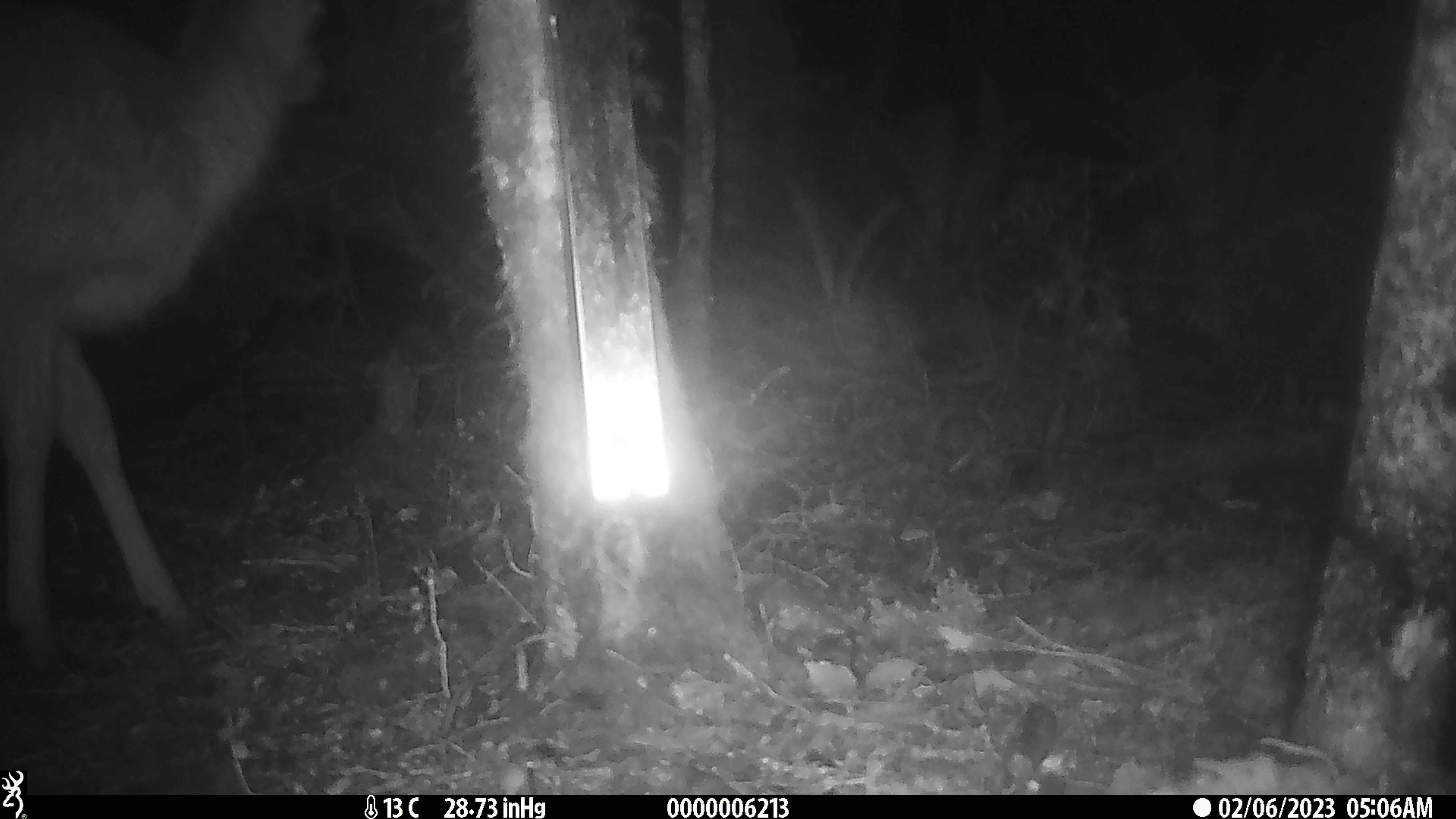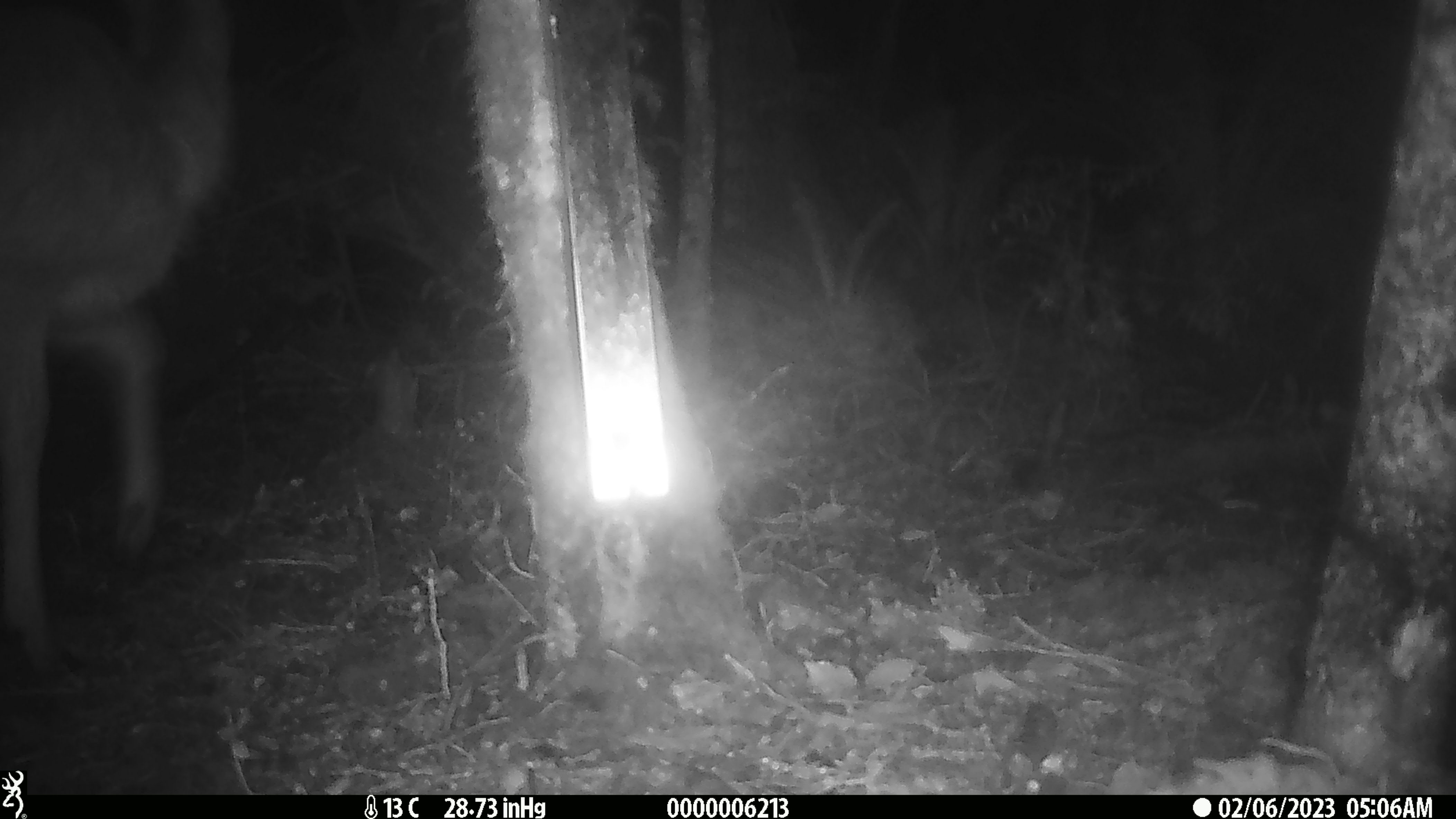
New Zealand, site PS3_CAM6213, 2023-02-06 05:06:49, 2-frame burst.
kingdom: Animalia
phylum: Chordata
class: Mammalia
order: Artiodactyla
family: Cervidae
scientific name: Cervidae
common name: deer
Deer (Cervidae).